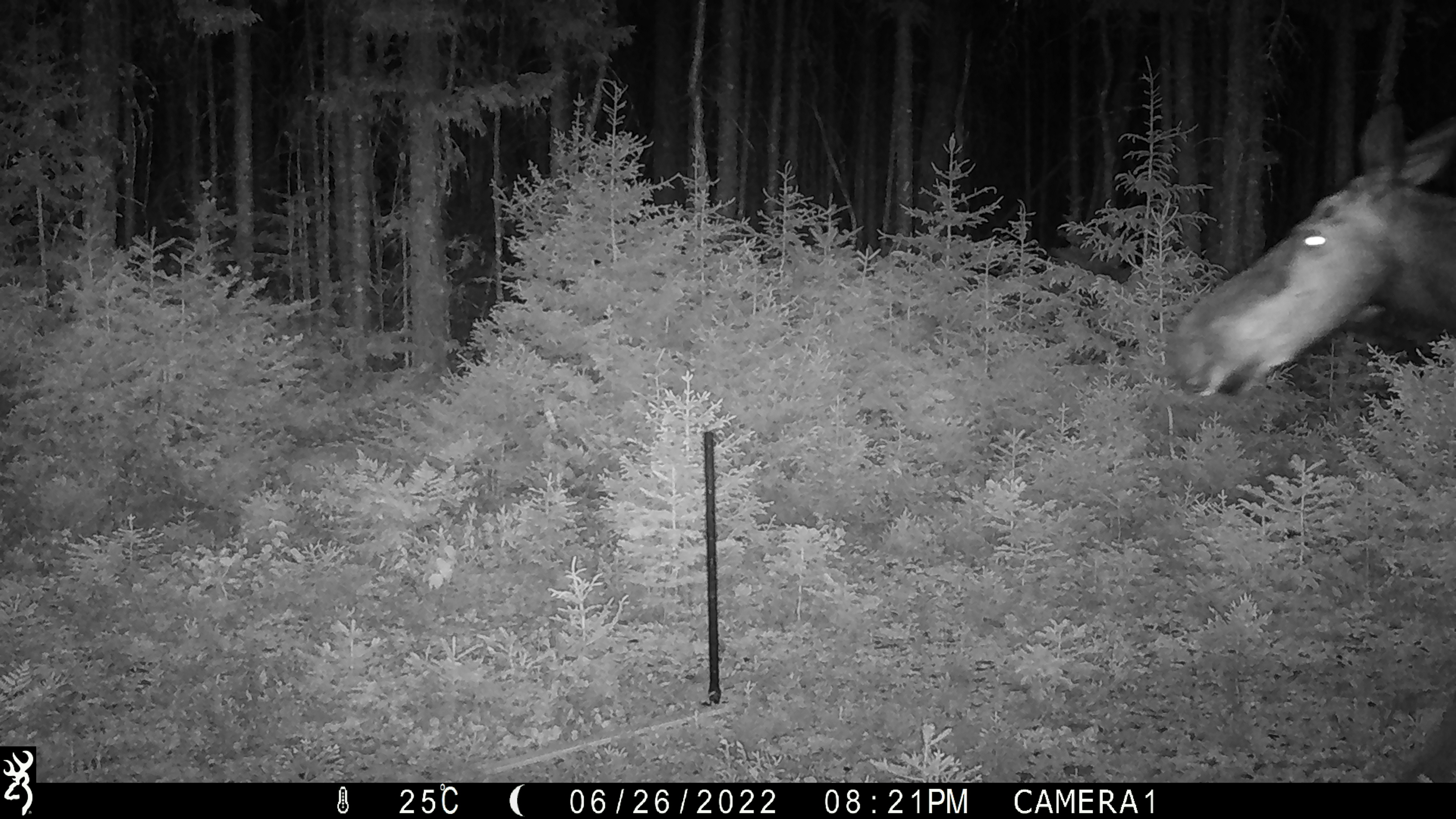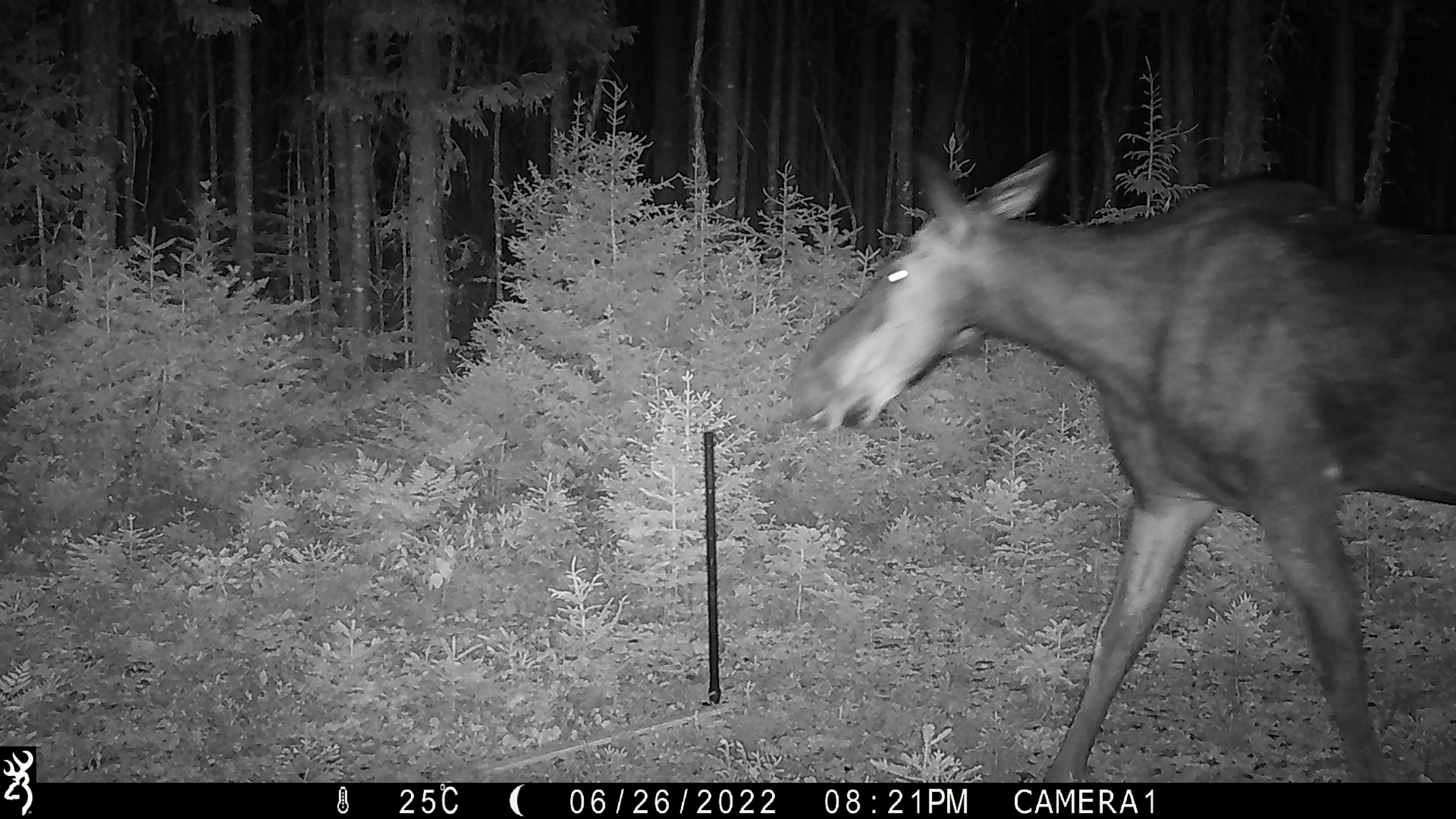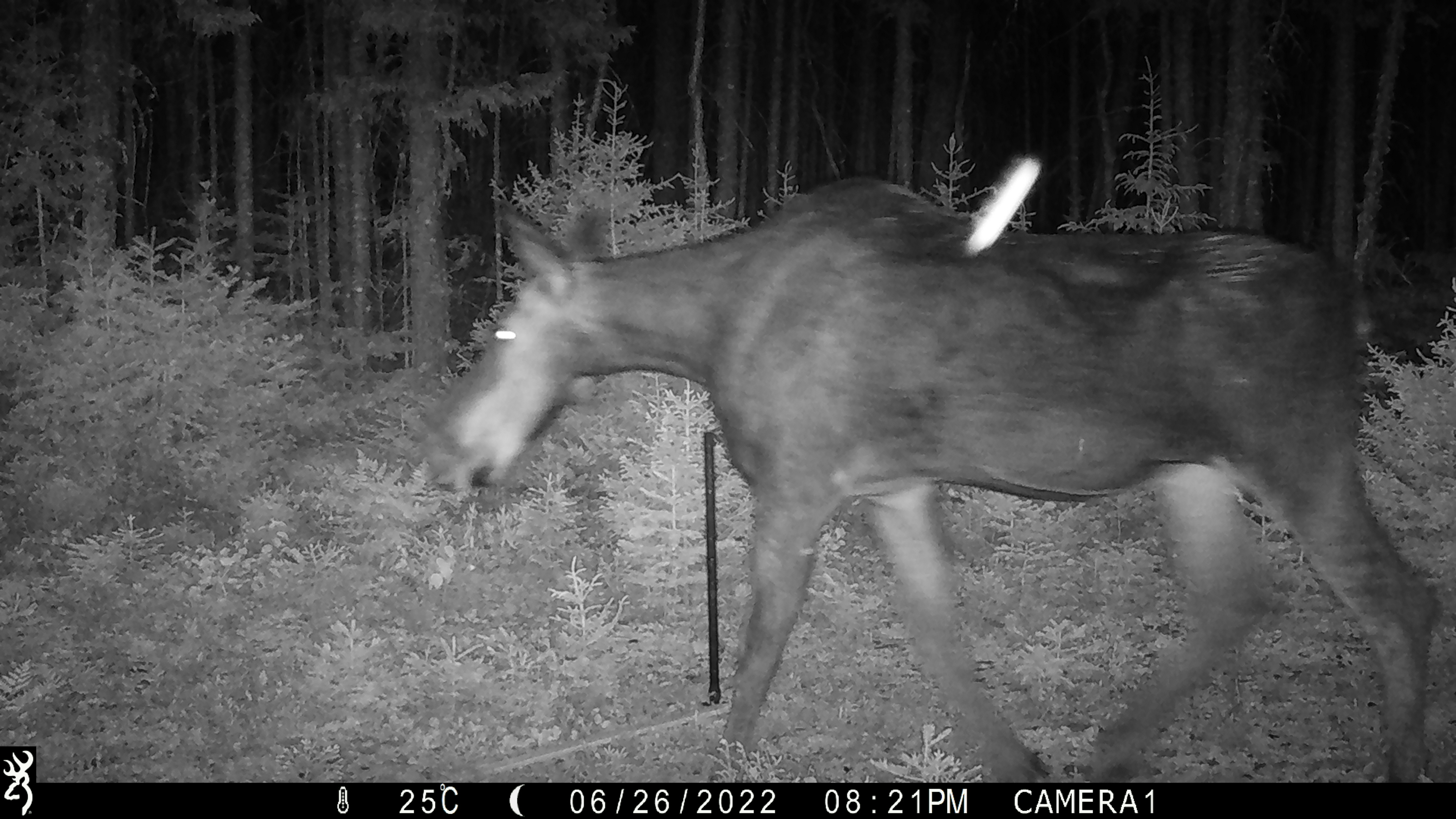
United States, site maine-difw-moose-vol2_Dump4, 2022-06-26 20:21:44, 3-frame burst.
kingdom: Animalia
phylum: Chordata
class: Mammalia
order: Artiodactyla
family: Cervidae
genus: Alces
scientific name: Alces alces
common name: moose